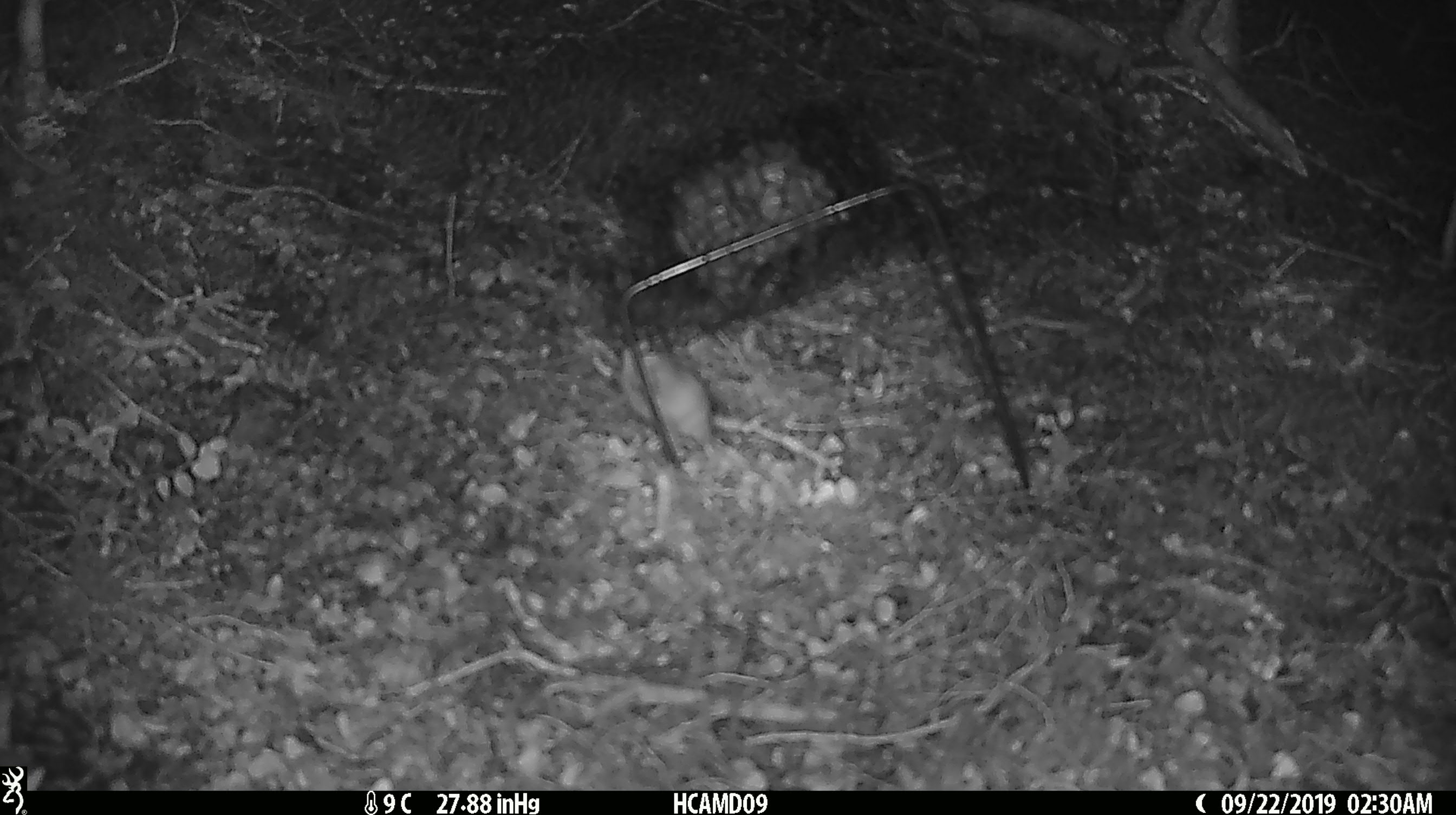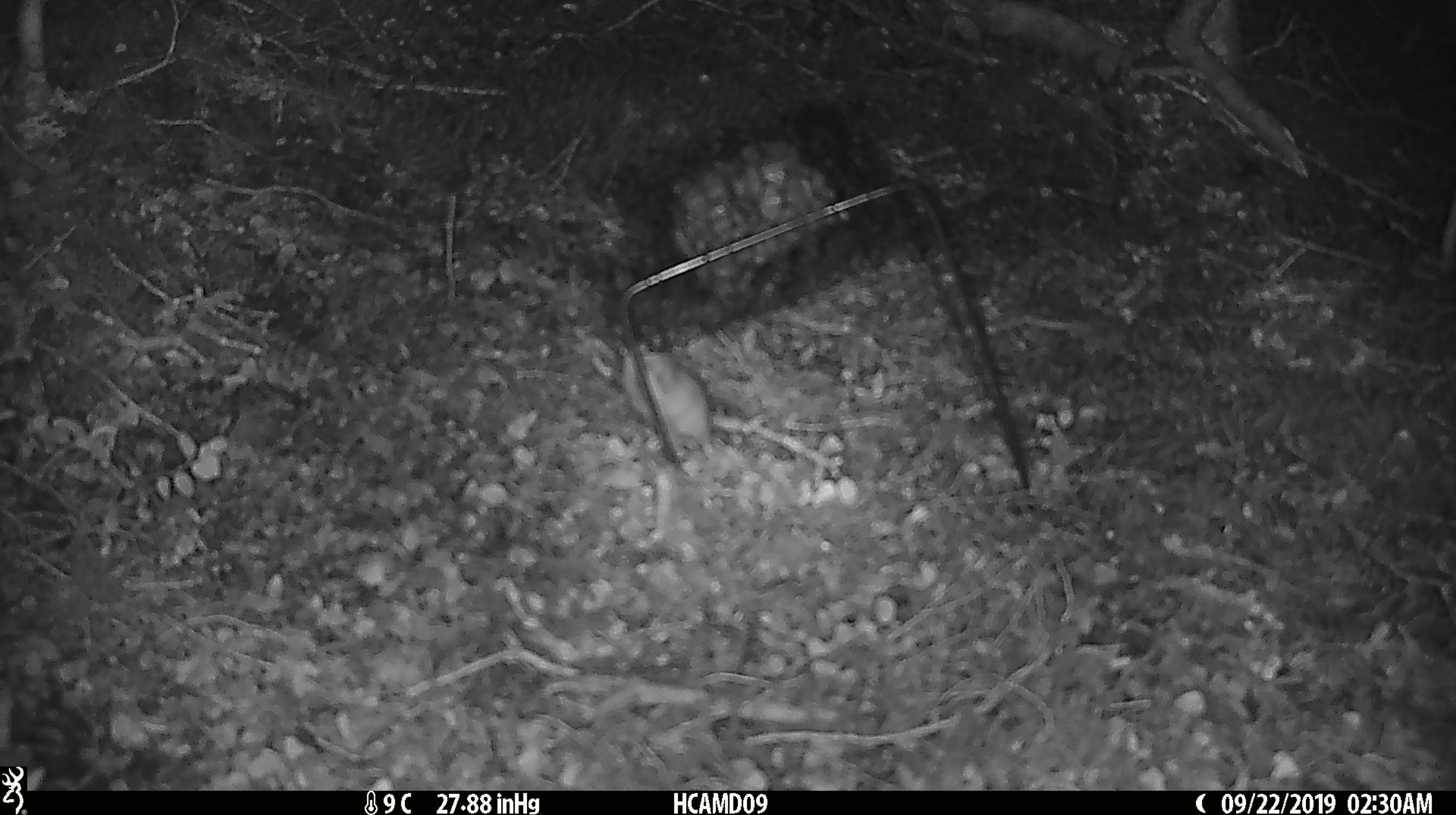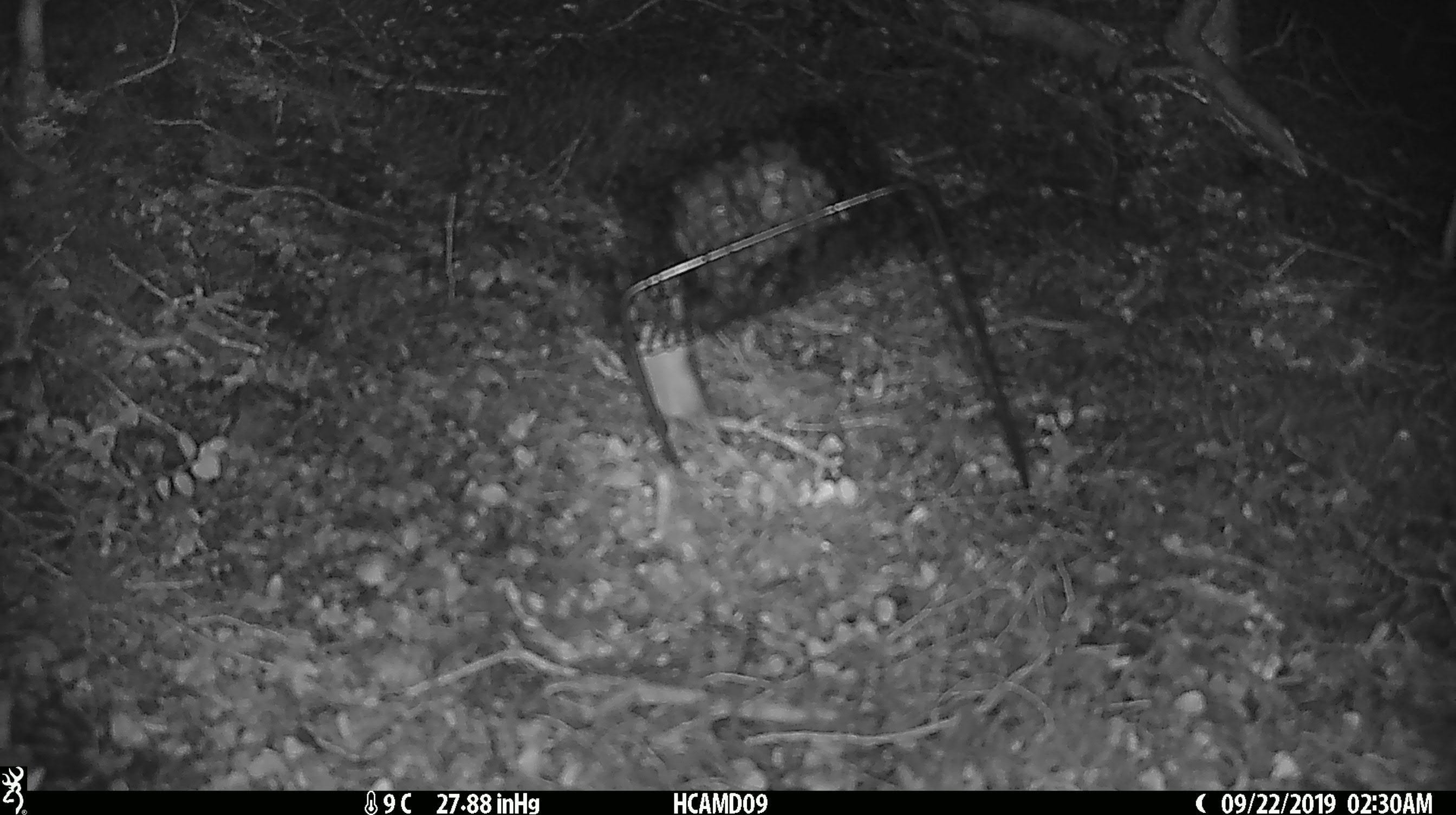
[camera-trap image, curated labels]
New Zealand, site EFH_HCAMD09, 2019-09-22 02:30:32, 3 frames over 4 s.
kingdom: Animalia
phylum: Chordata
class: Mammalia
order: Rodentia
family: Muridae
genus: Mus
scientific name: Mus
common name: mouse